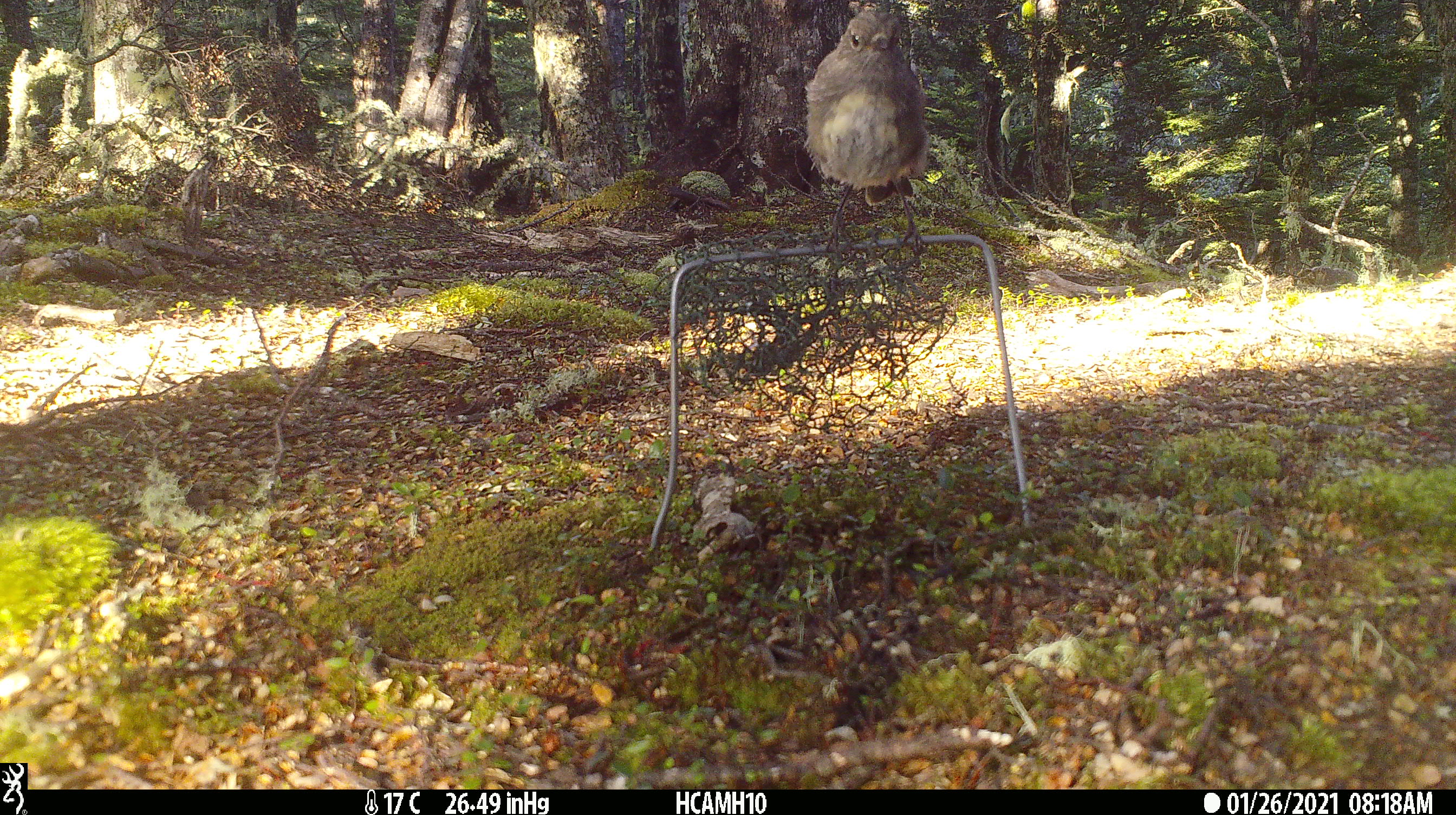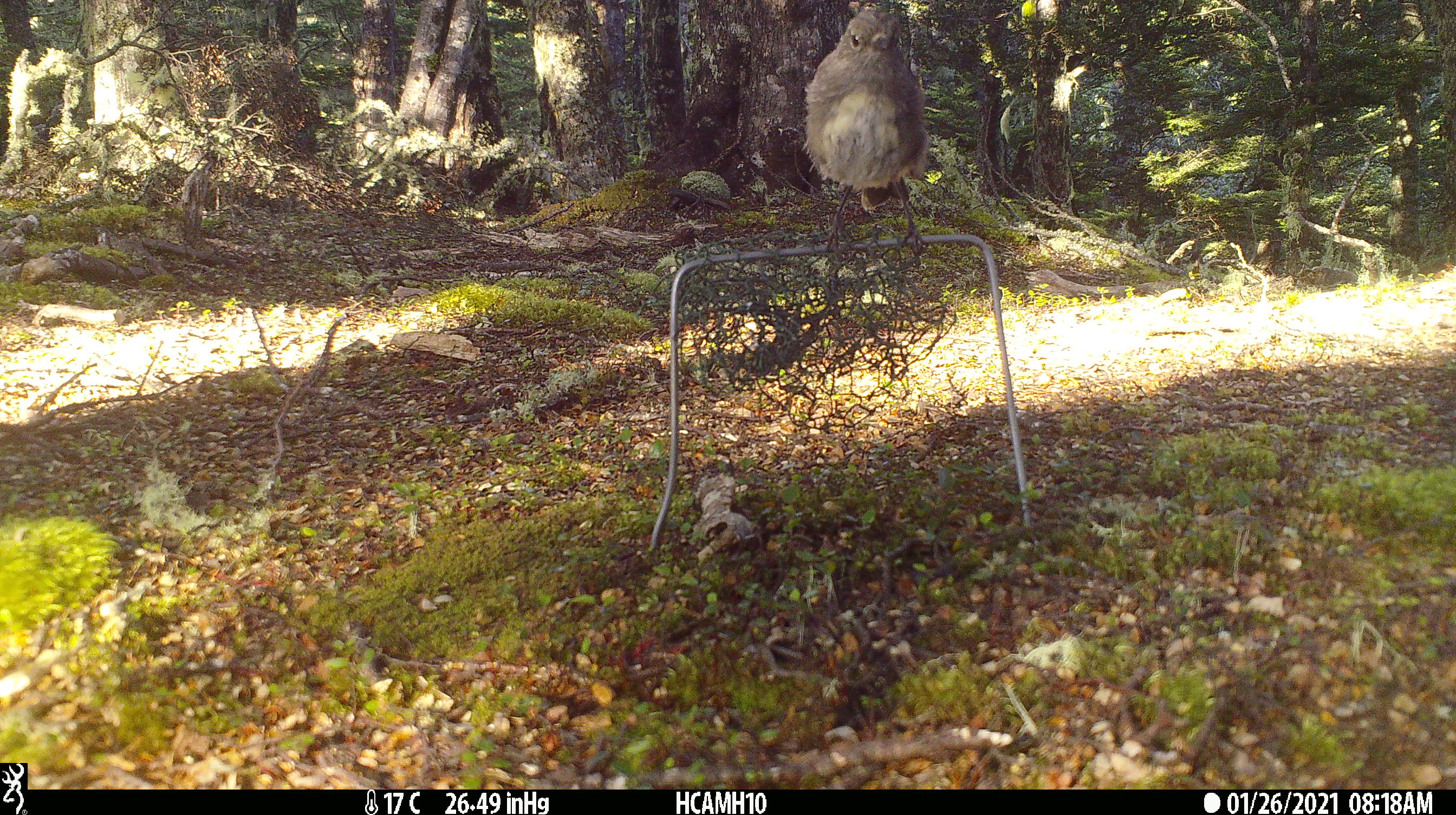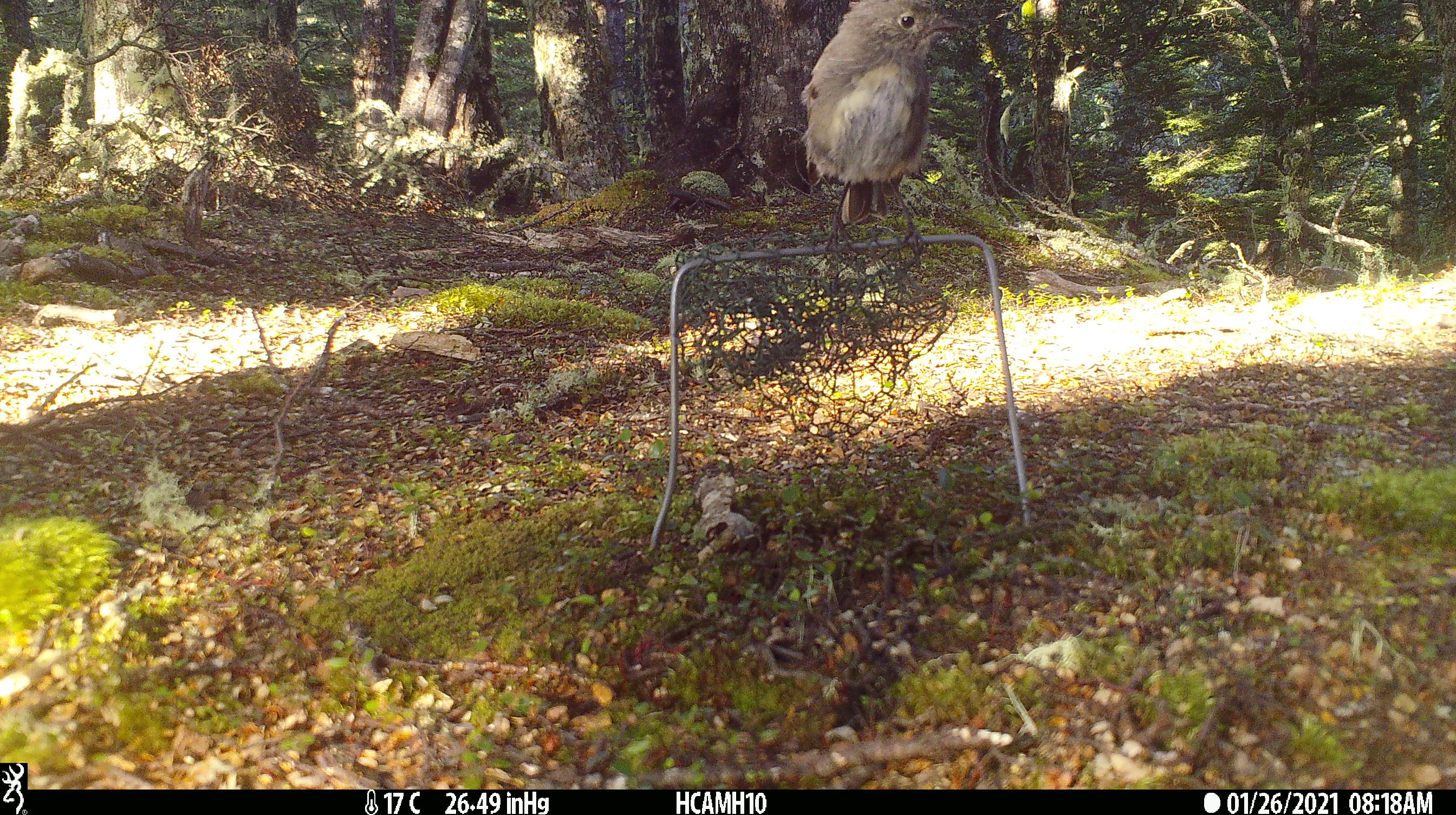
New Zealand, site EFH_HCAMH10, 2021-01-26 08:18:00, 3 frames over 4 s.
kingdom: Animalia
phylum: Chordata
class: Aves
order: Passeriformes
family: Petroicidae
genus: Petroica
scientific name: Petroica australis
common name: new zealand robin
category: robin